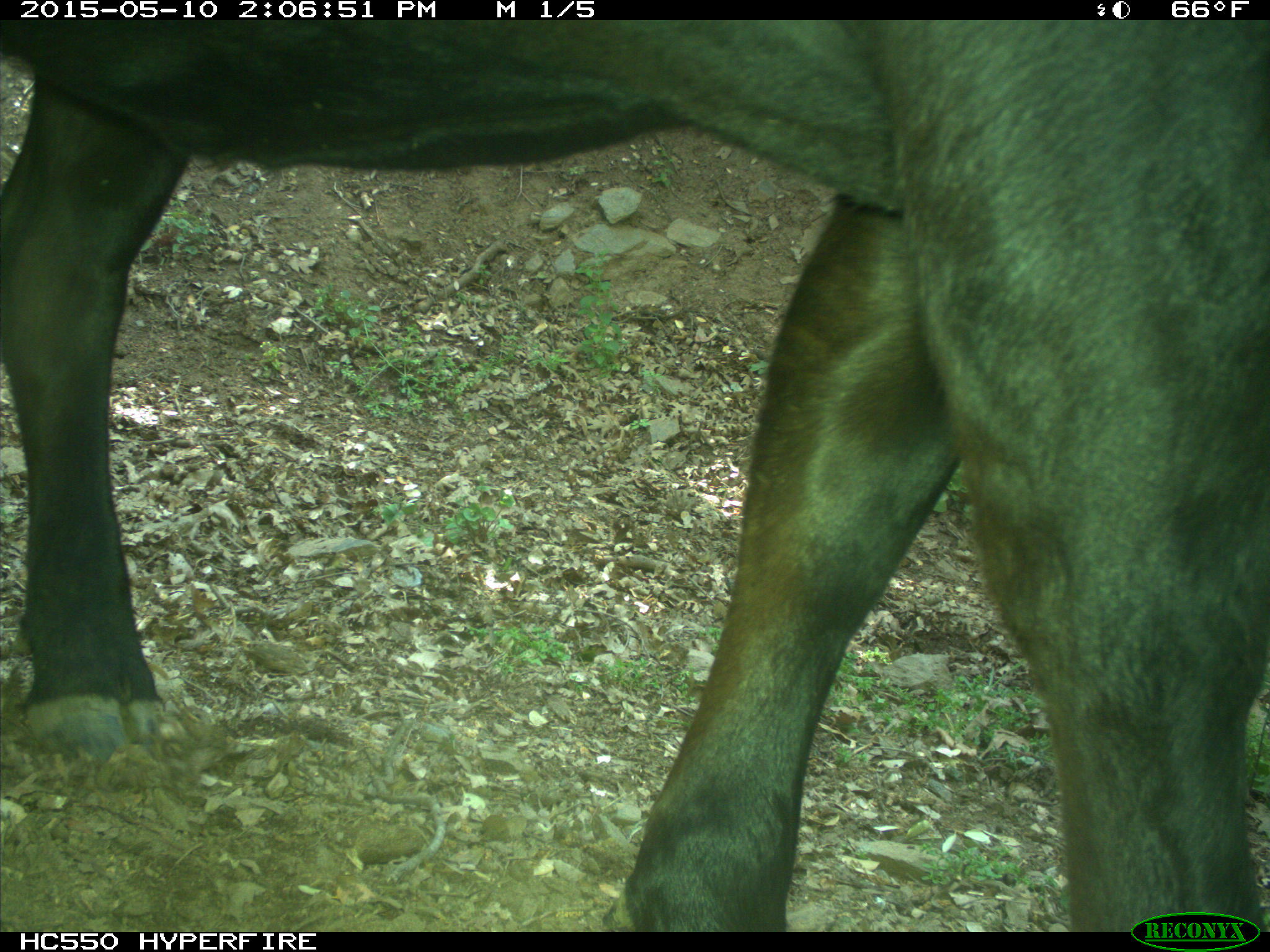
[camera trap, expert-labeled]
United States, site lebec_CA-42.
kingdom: Animalia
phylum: Chordata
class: Mammalia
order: Artiodactyla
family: Bovidae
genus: Bos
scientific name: Bos taurus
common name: domestic cow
Bos taurus (domestic cow).